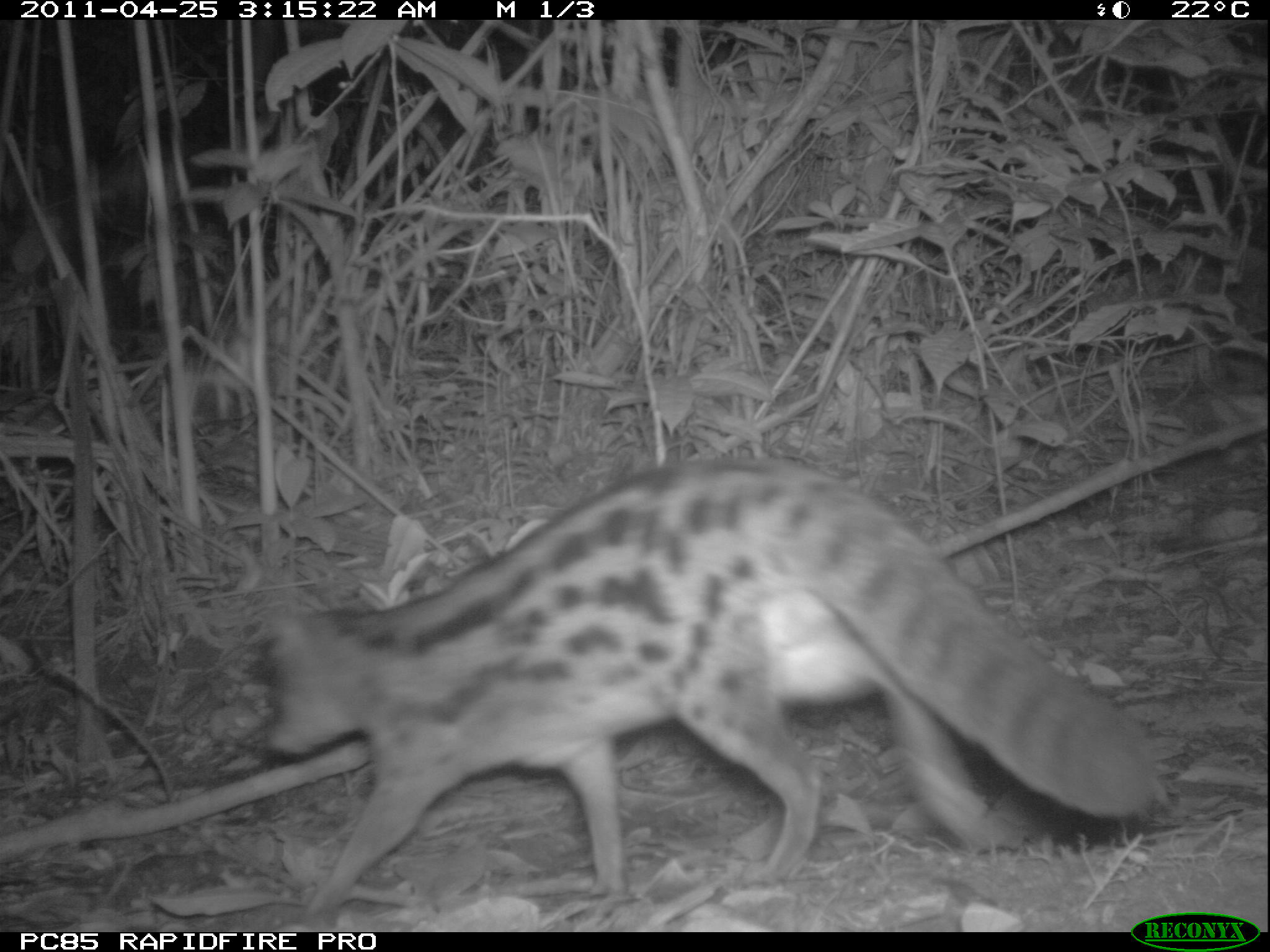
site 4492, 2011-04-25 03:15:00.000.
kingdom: Animalia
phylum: Chordata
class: Mammalia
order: Carnivora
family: Eupleridae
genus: Fossa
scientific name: Fossa fossana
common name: fanaloka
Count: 1.